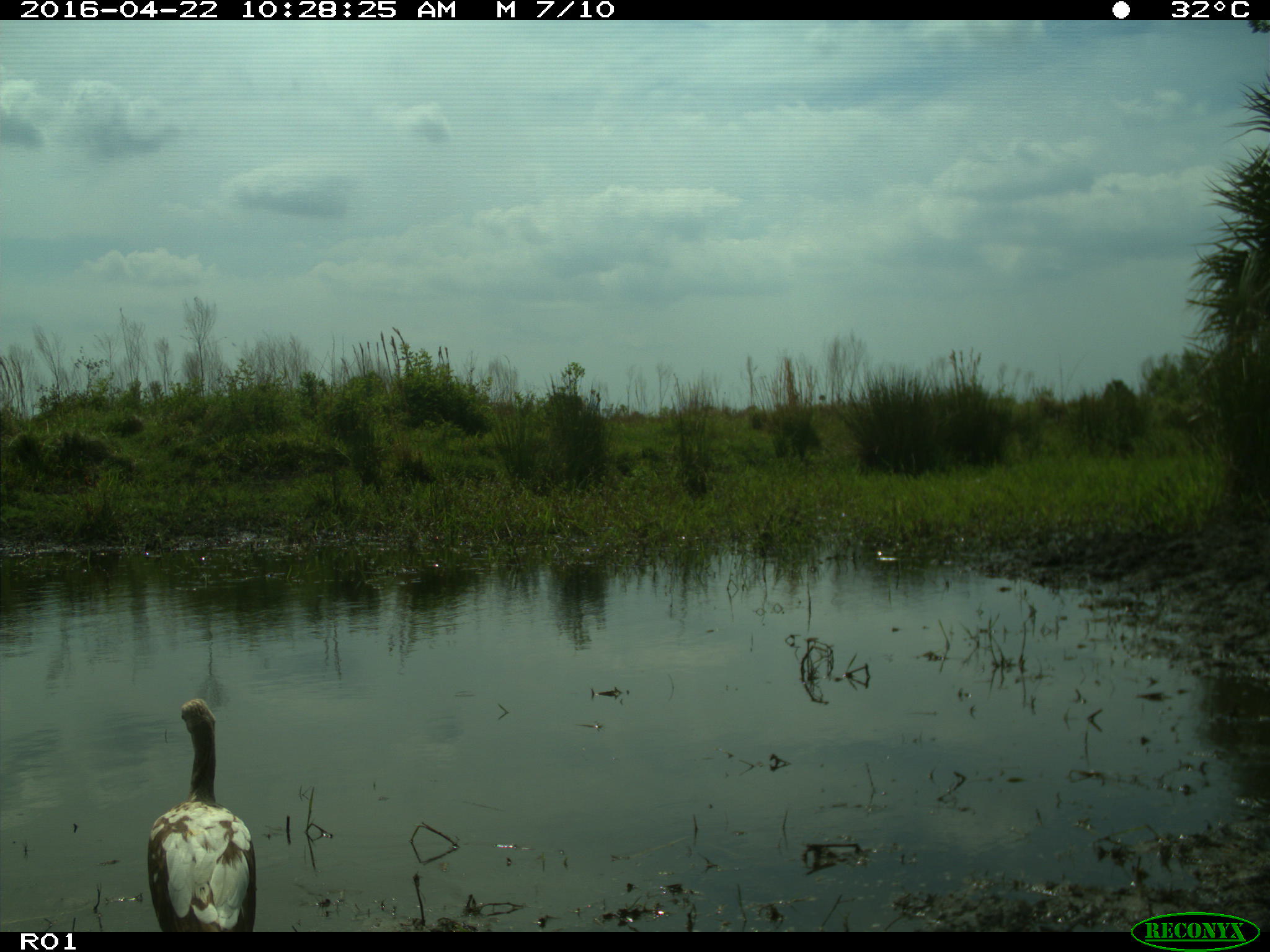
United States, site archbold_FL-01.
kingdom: Animalia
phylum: Chordata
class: Aves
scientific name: Aves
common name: birds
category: unidentified bird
Unidentified bird (birds) (Aves).